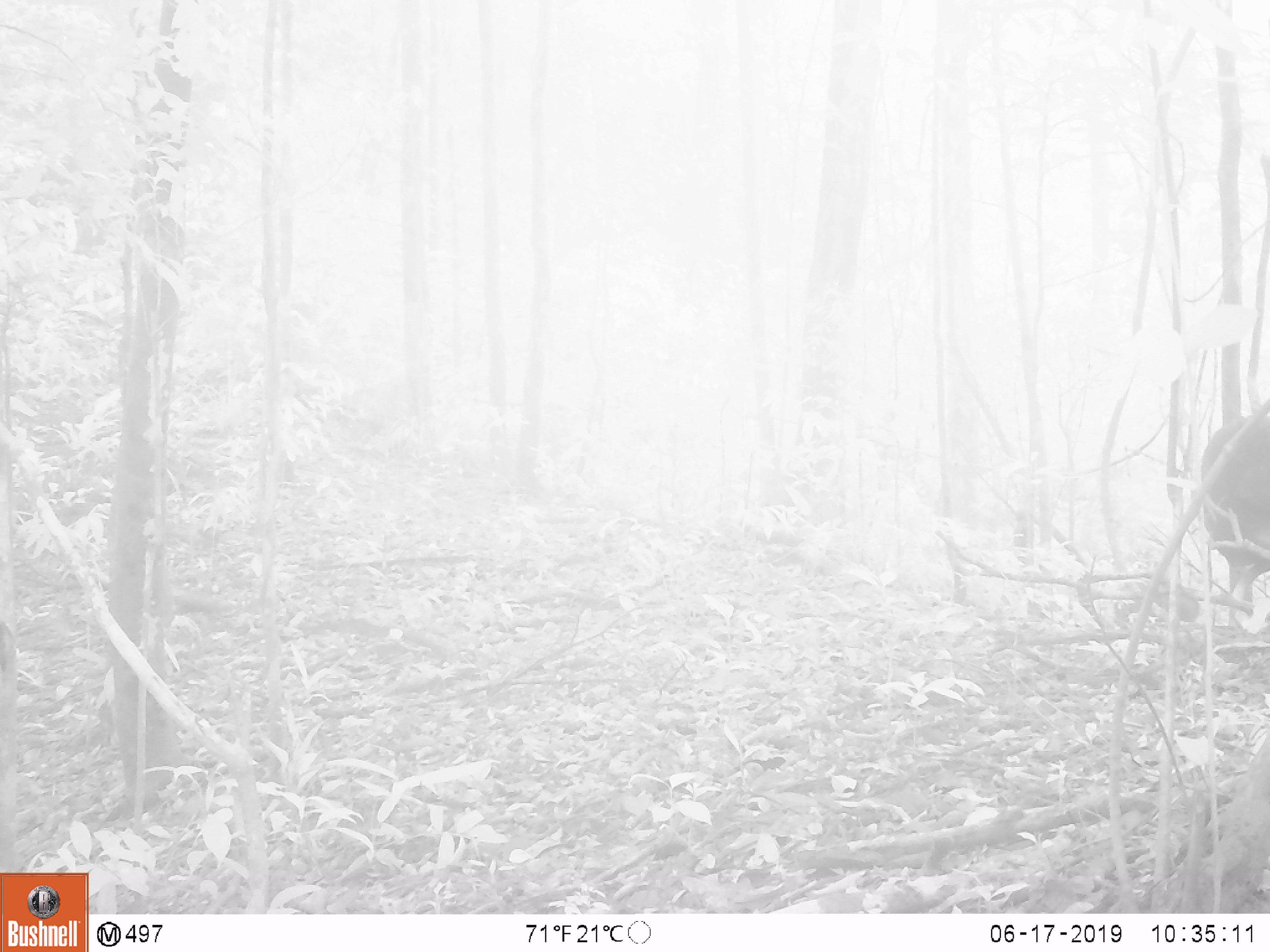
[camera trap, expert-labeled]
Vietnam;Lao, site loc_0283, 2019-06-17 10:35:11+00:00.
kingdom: Animalia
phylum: Chordata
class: Mammalia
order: Primates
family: Cercopithecidae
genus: Macaca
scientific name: Macaca arctoides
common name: stump-tailed macaque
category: stump tailed macaque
Stump tailed macaque (stump-tailed macaque) (Macaca arctoides). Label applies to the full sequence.